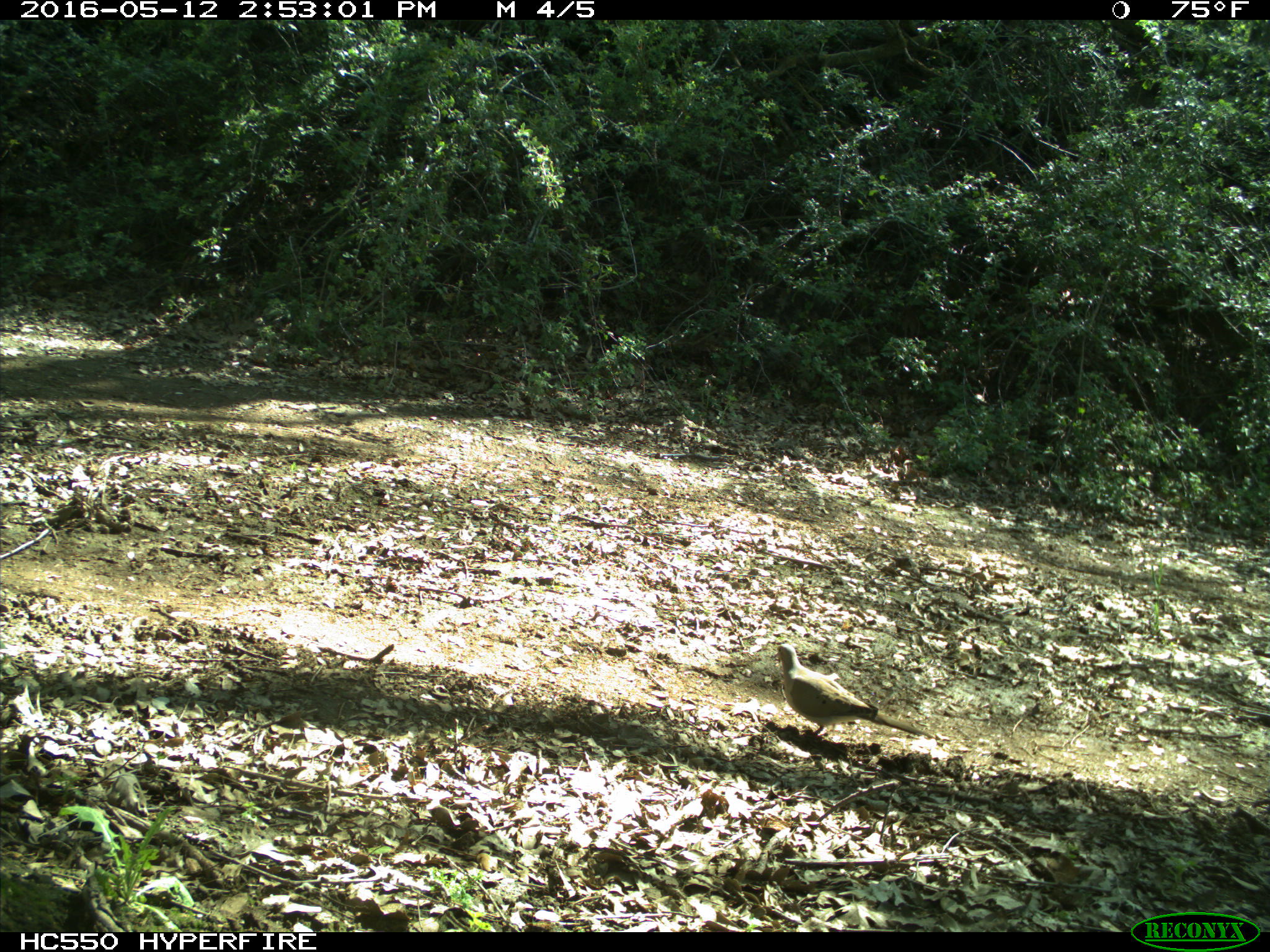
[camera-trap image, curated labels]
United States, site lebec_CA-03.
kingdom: Animalia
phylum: Chordata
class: Aves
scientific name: Aves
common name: birds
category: unidentified bird